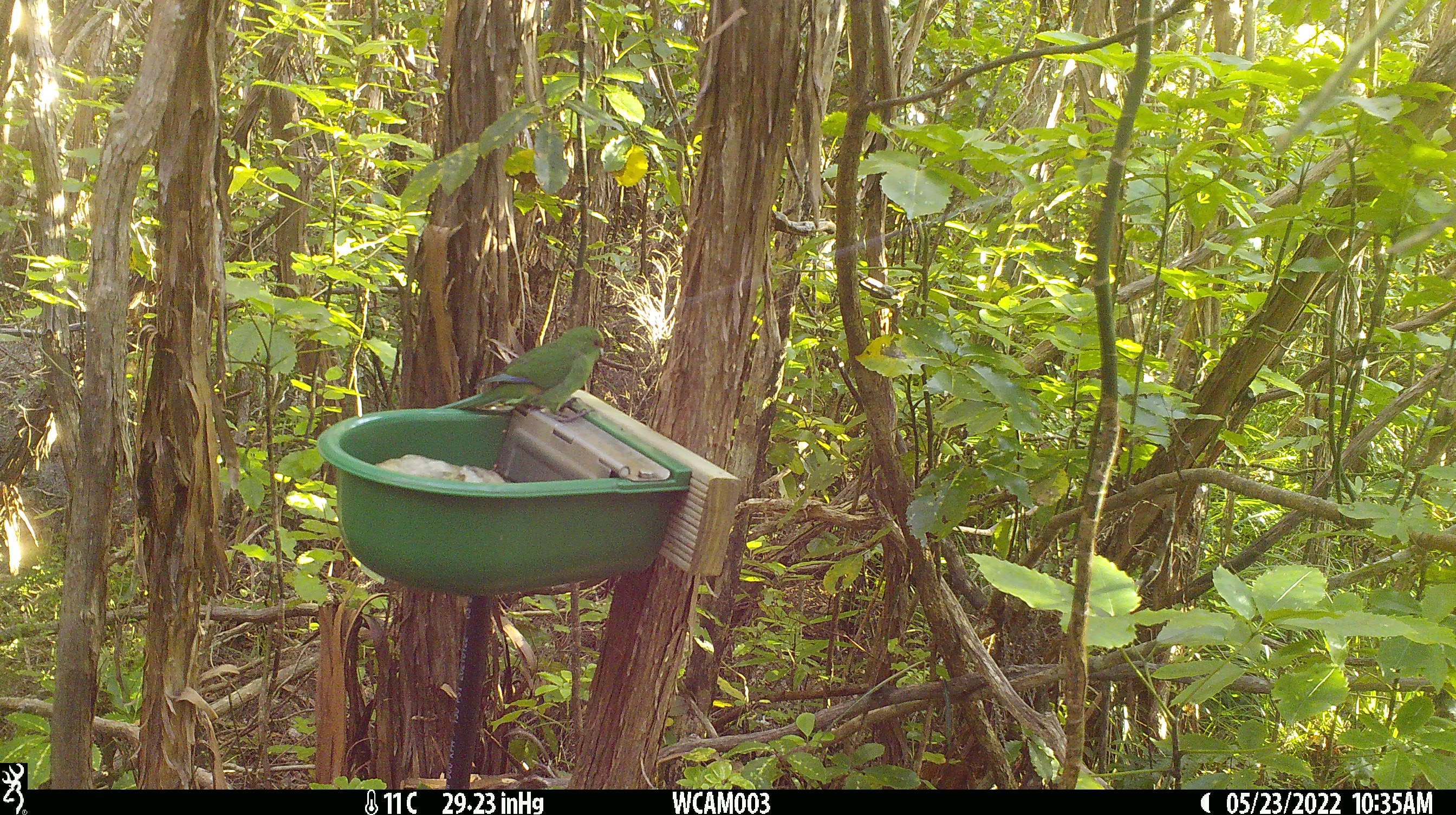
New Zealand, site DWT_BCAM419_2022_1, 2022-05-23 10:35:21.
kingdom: Animalia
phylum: Chordata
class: Aves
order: Psittaciformes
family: Psittaculidae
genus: Cyanoramphus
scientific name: Cyanoramphus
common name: parakeet